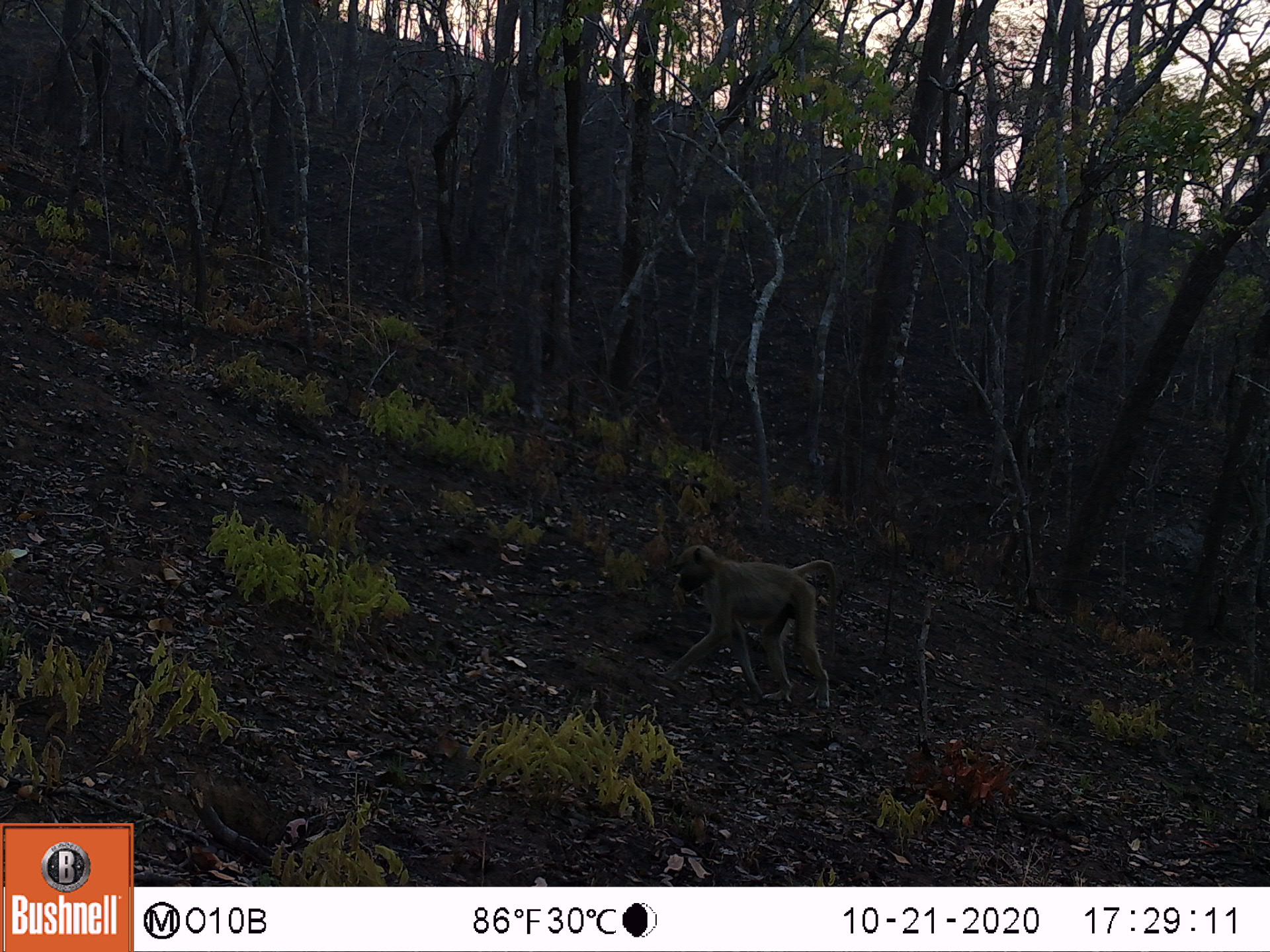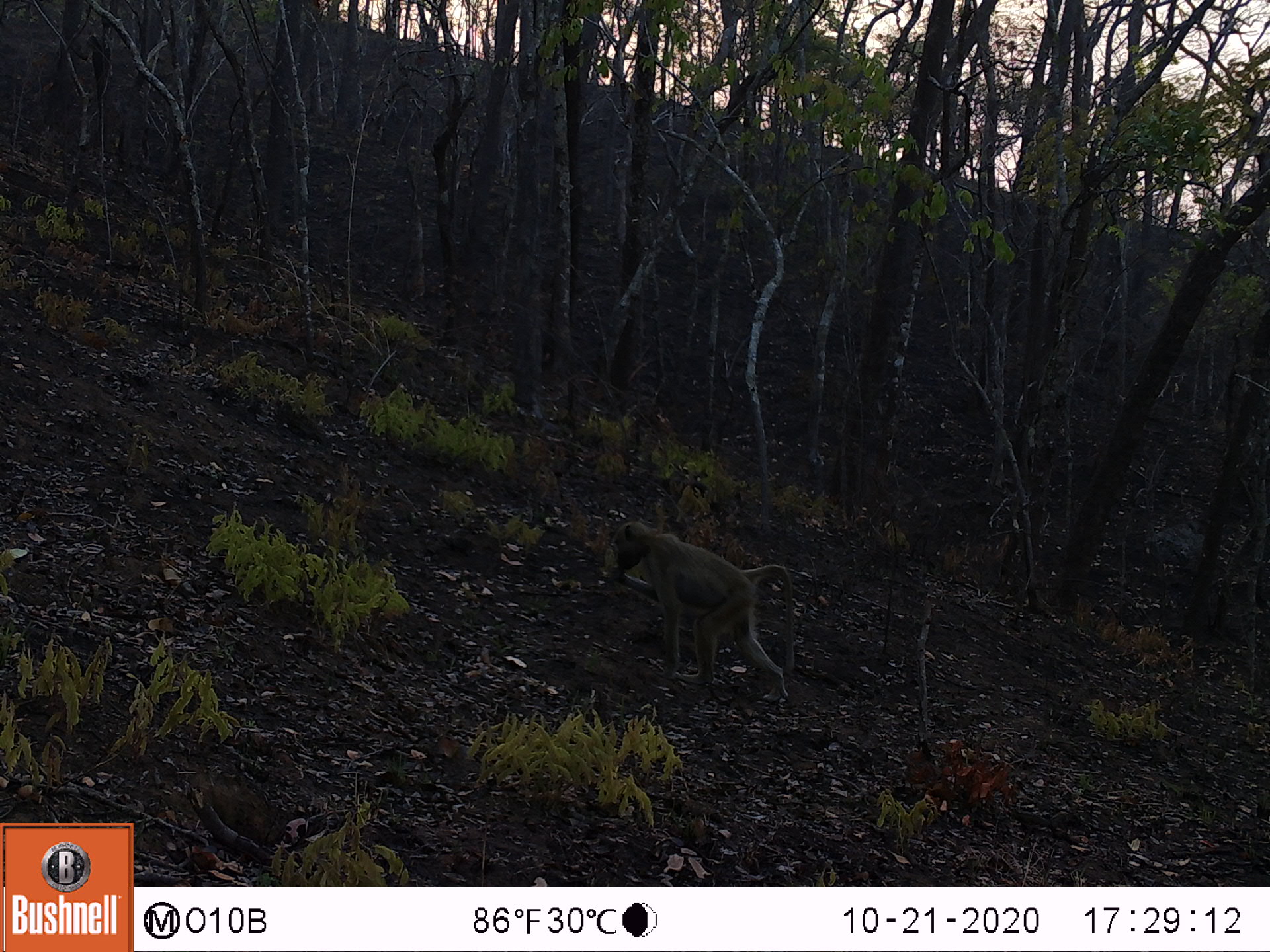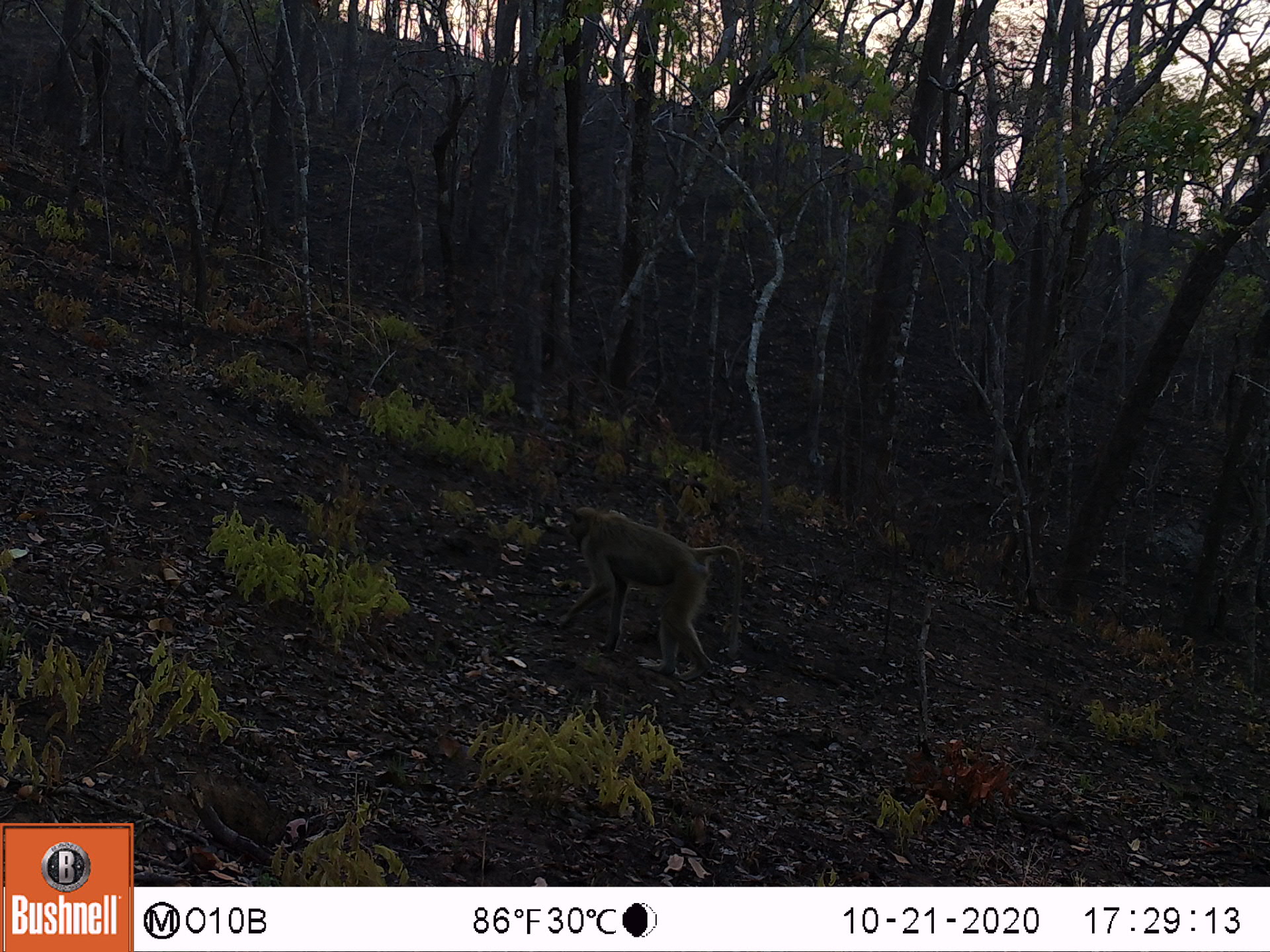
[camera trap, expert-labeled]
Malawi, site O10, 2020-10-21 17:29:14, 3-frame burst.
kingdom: Animalia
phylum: Chordata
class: Mammalia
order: Primates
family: Cercopithecidae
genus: Papio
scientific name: Papio cynocephalus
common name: yellow baboon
Yellow baboon (Papio cynocephalus), count 1.